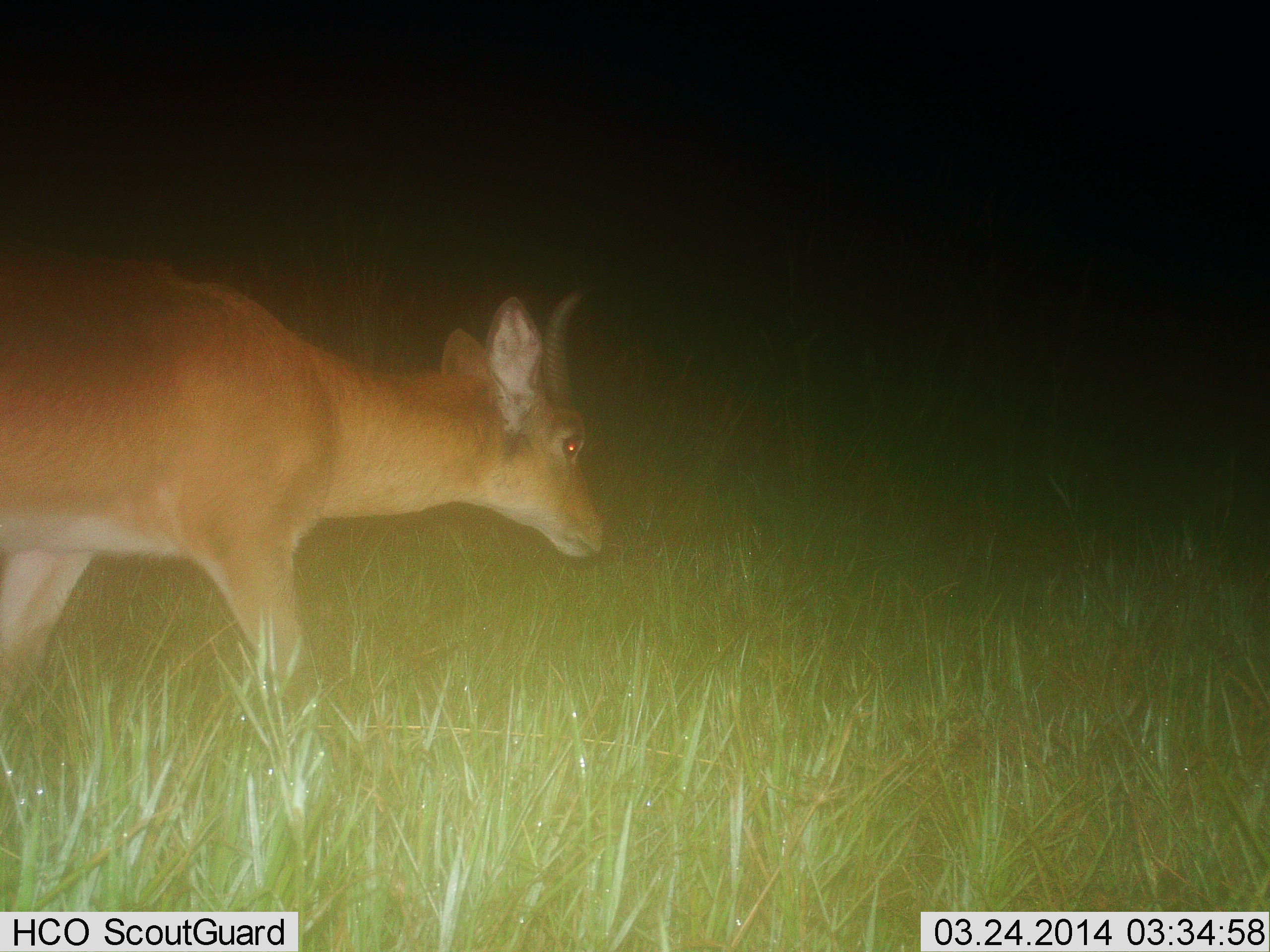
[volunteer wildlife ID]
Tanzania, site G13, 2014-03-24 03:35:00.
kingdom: Animalia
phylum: Chordata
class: Mammalia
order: Artiodactyla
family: Bovidae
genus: Redunca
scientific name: Redunca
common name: reedbuck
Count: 1.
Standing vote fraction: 17%.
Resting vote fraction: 0%.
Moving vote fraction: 75%.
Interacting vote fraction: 0%.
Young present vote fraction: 0%.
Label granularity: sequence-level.